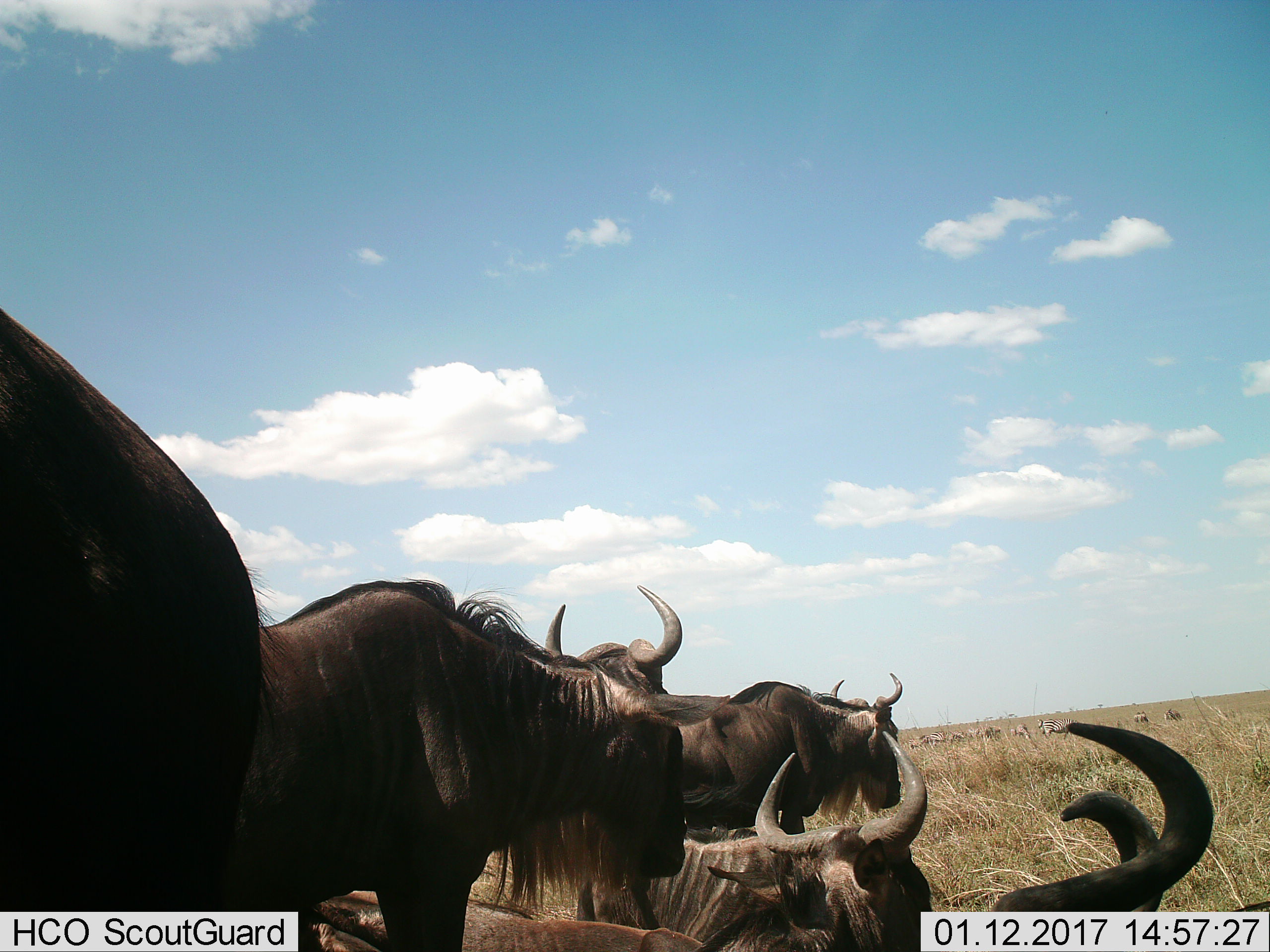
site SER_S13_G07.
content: unidentified animal